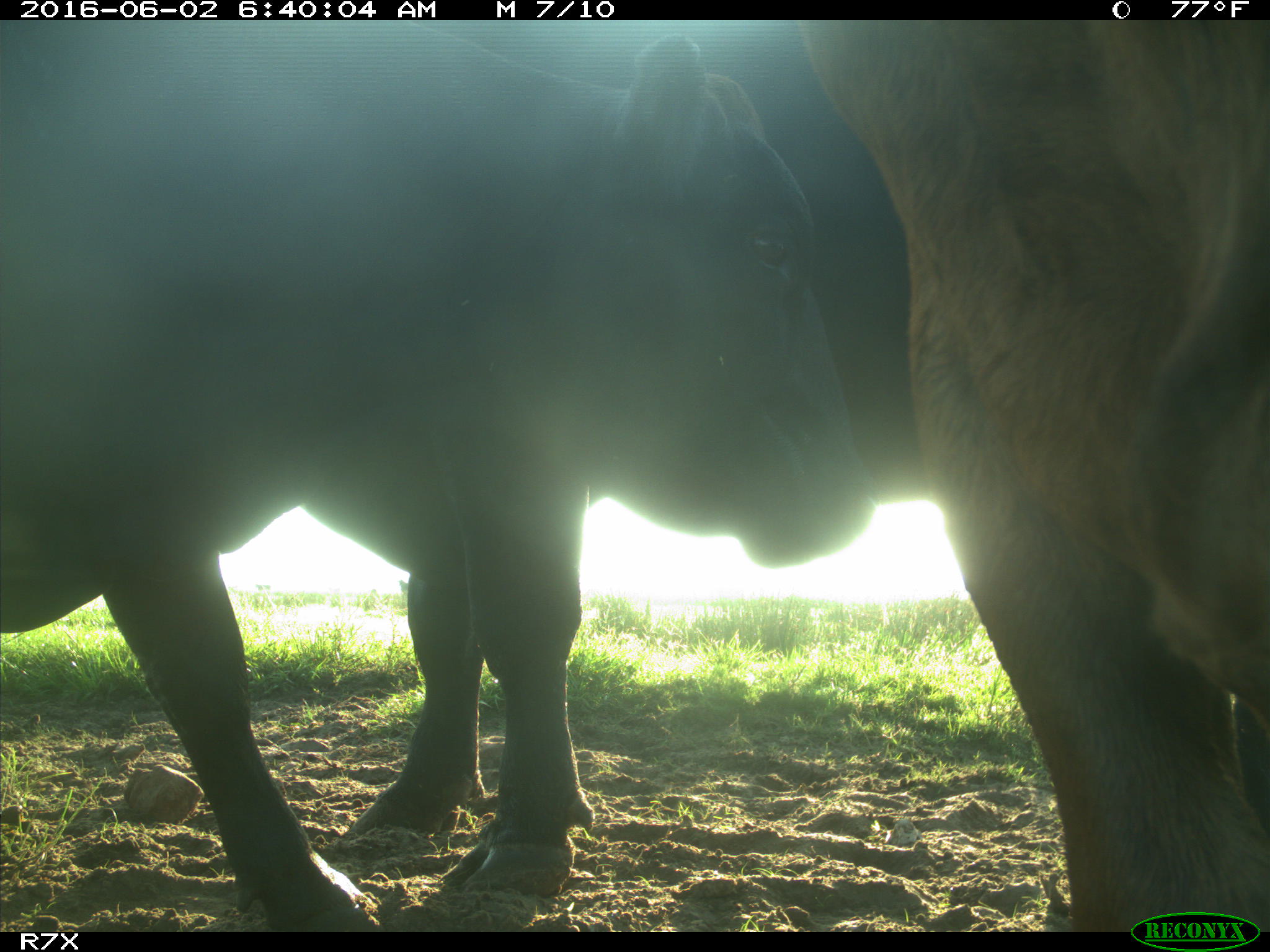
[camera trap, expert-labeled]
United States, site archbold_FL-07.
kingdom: Animalia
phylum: Chordata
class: Mammalia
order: Artiodactyla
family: Bovidae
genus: Bos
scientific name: Bos taurus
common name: domestic cow